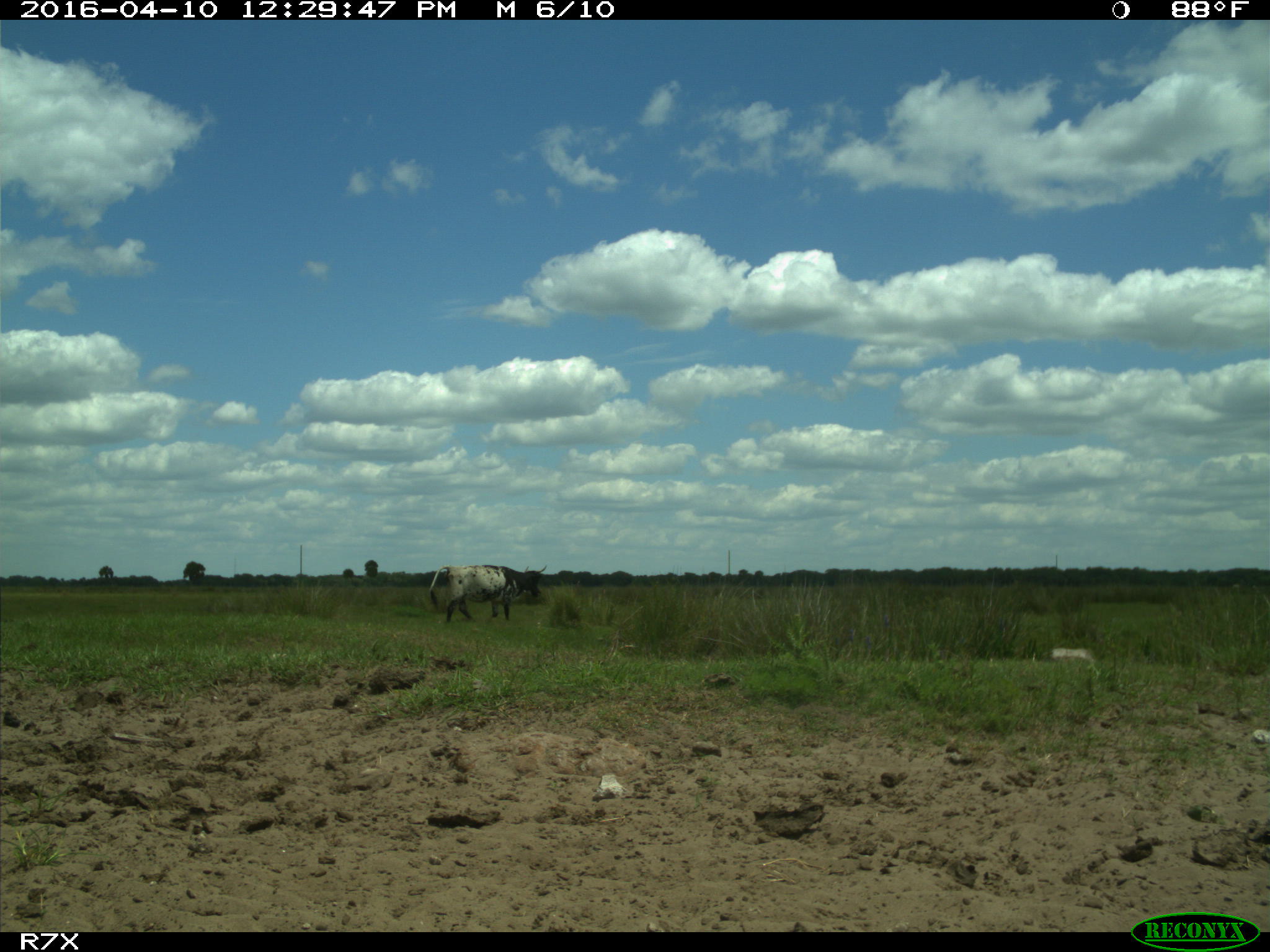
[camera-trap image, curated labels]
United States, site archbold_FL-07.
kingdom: Animalia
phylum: Chordata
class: Mammalia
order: Artiodactyla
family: Bovidae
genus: Bos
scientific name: Bos taurus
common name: domestic cow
Bos taurus (domestic cow).